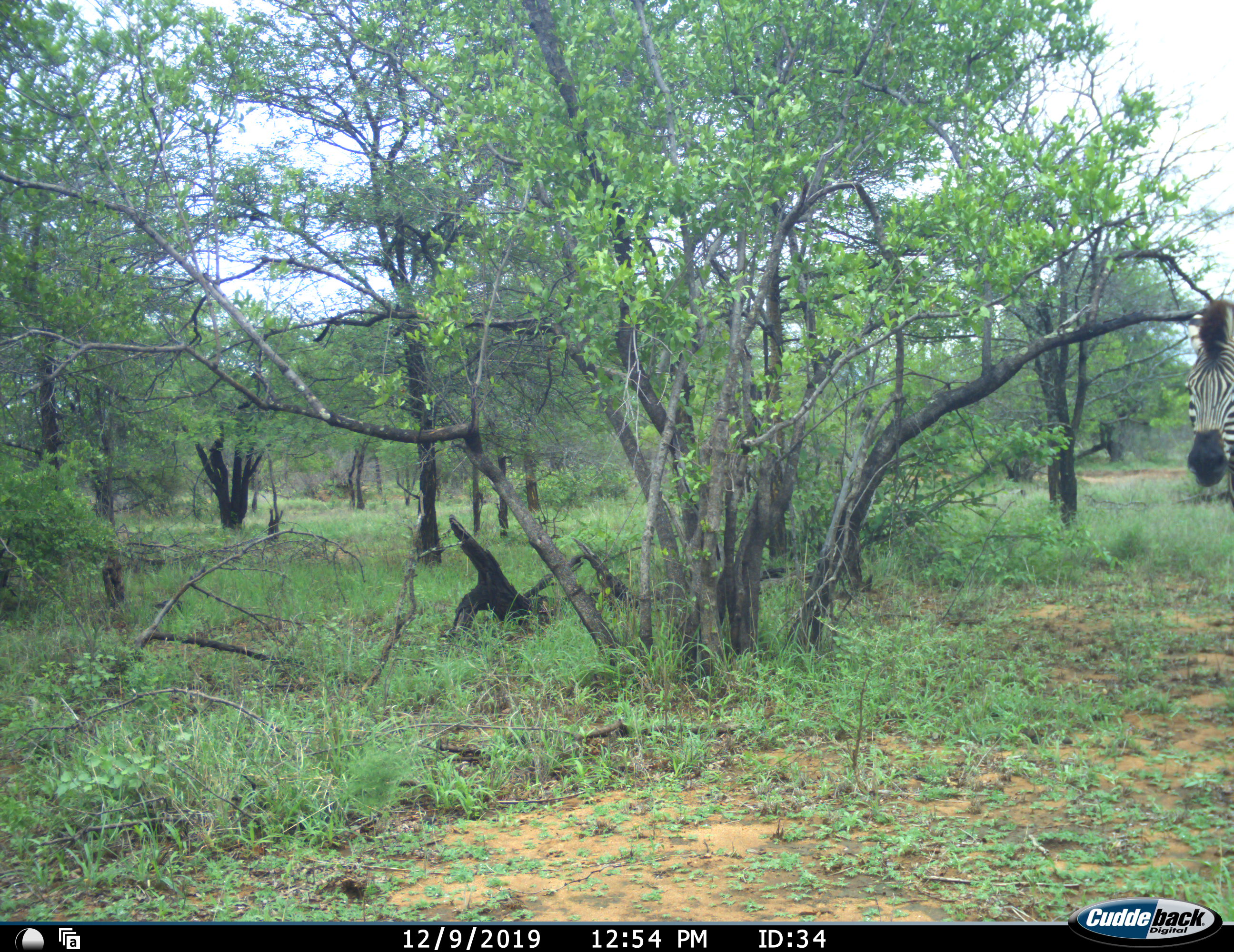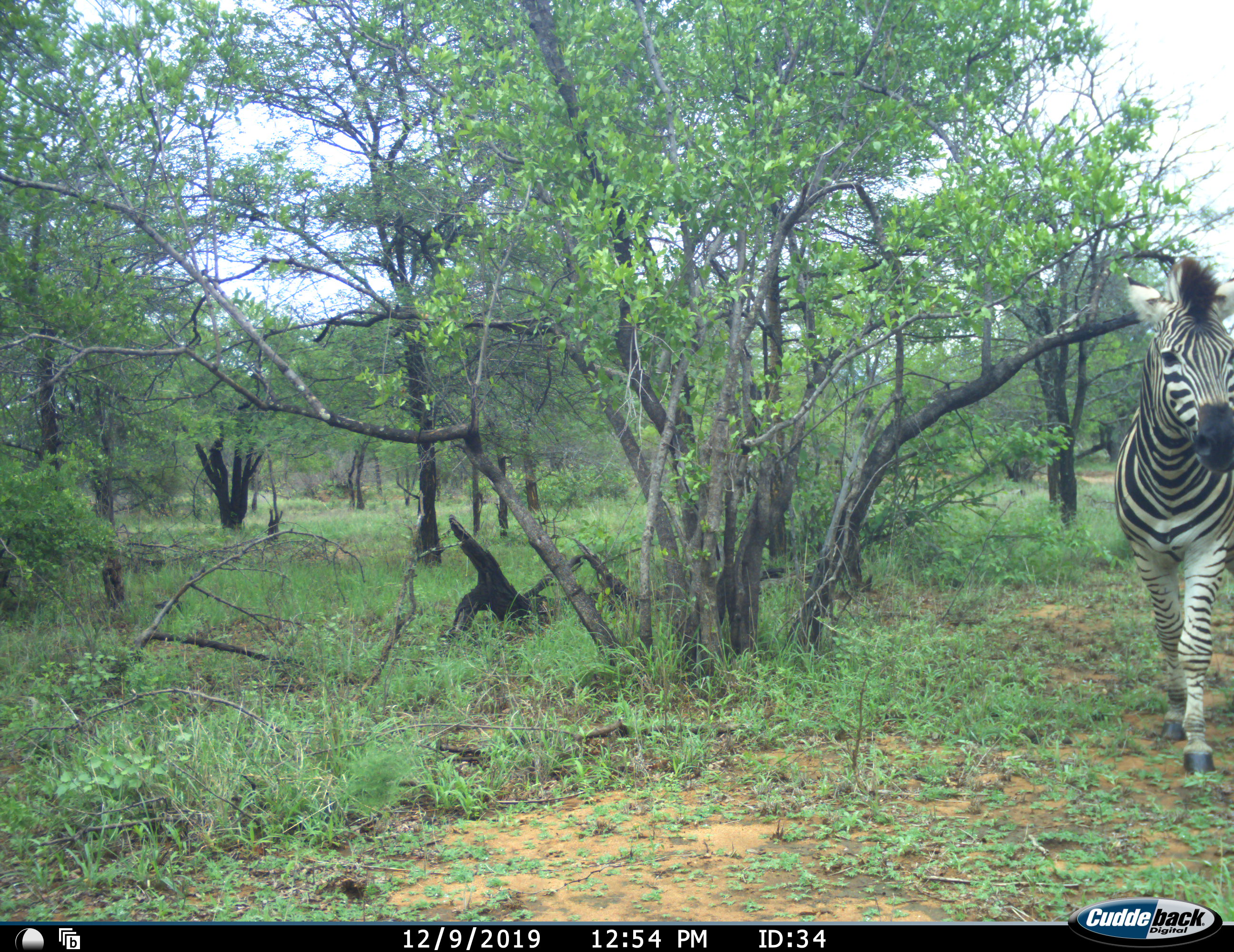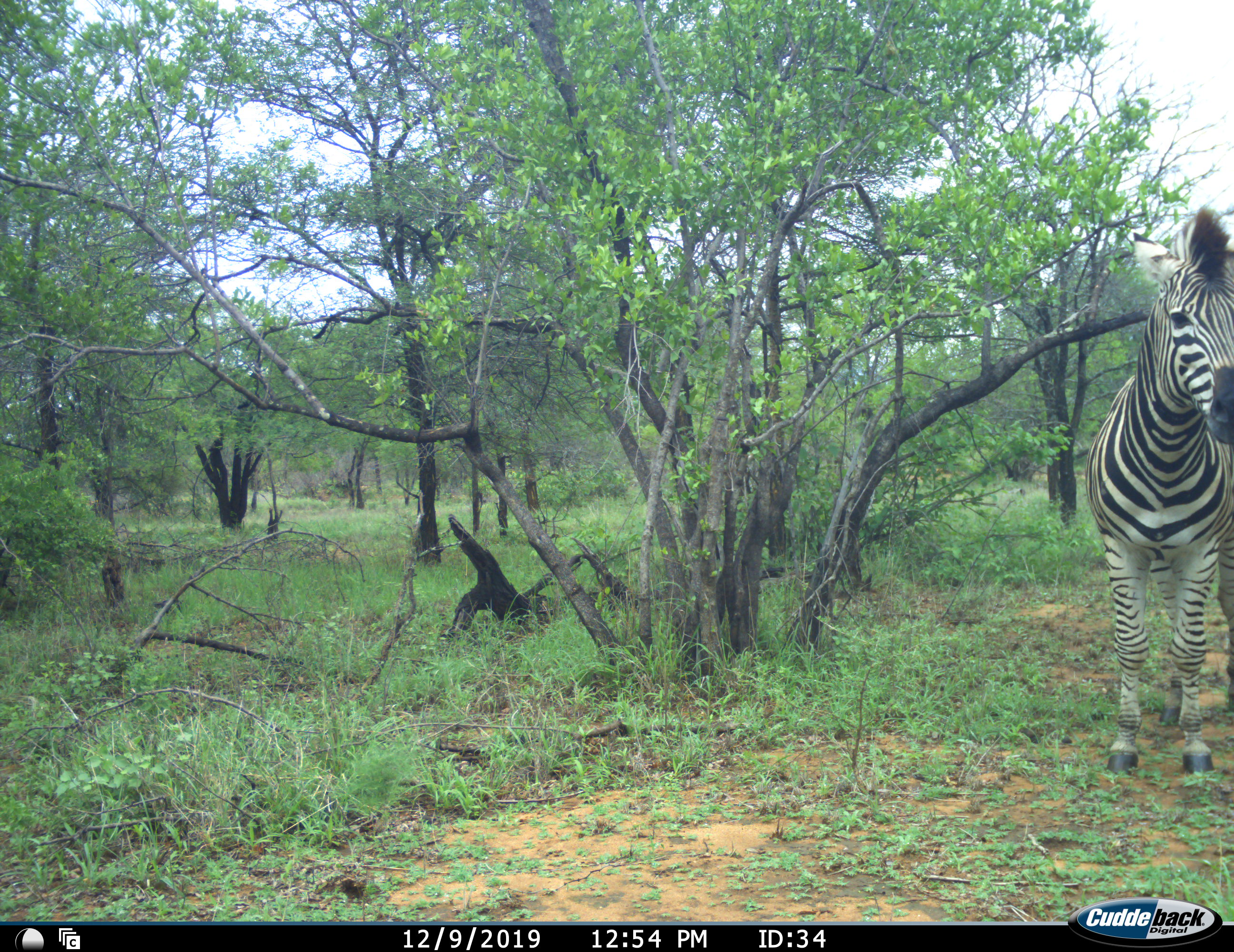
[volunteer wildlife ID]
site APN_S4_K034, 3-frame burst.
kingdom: Animalia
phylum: Chordata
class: Mammalia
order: Perissodactyla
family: Equidae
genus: Equus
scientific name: Equus quagga burchellii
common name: burchell's zebra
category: zebraburchells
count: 1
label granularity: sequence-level